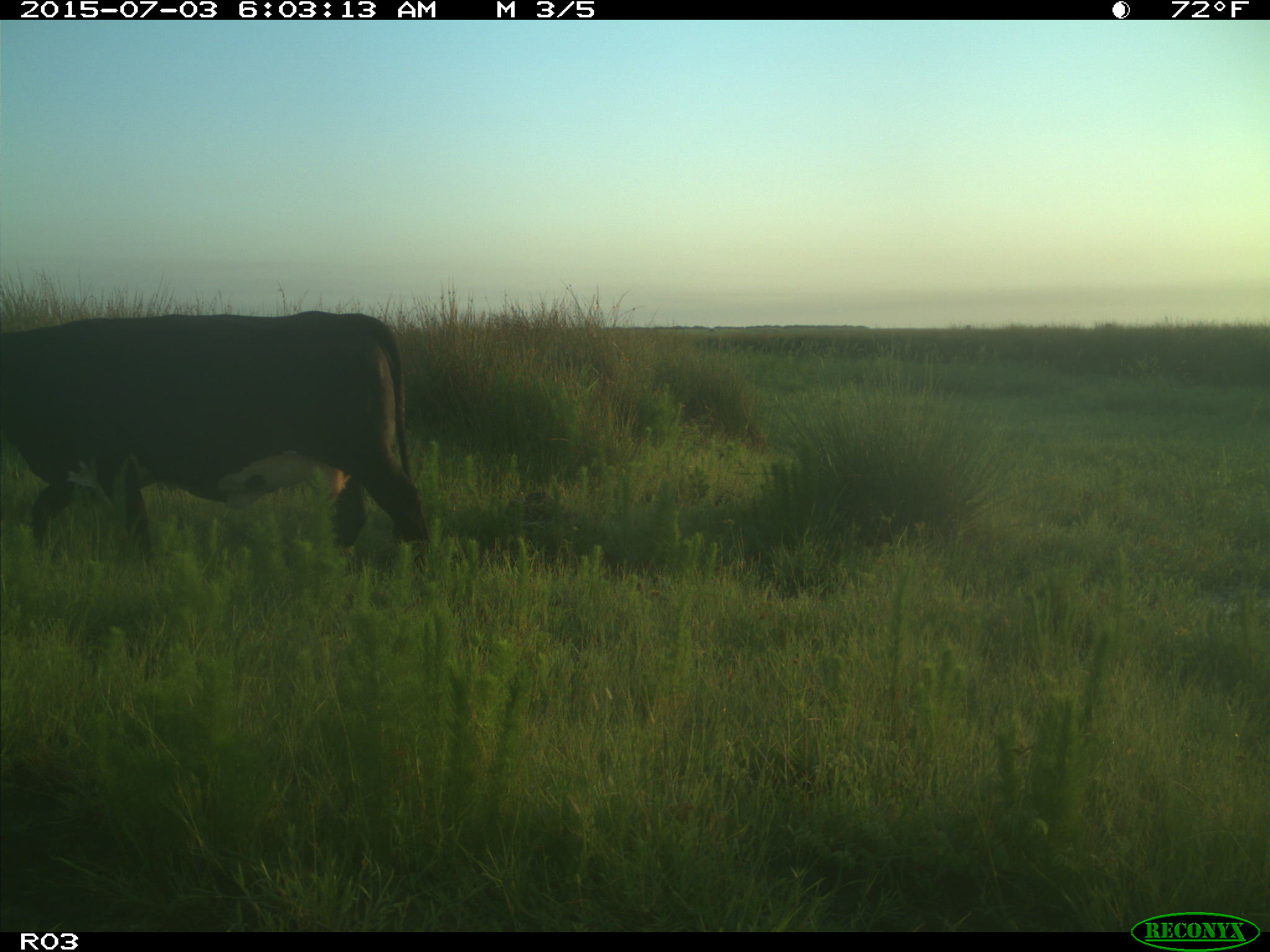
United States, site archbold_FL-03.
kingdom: Animalia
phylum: Chordata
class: Mammalia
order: Artiodactyla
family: Bovidae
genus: Bos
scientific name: Bos taurus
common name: domestic cow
Bos taurus (domestic cow).